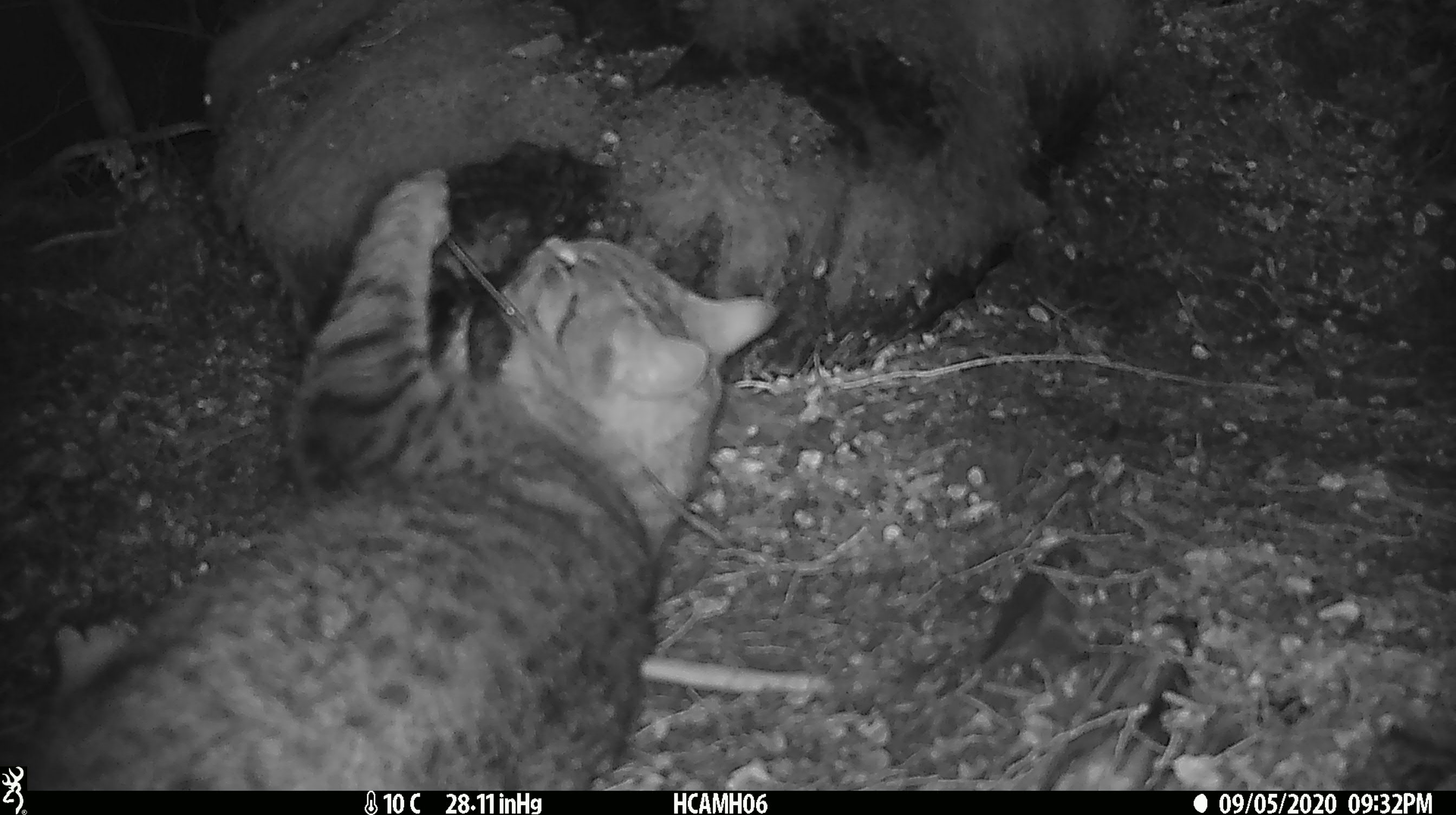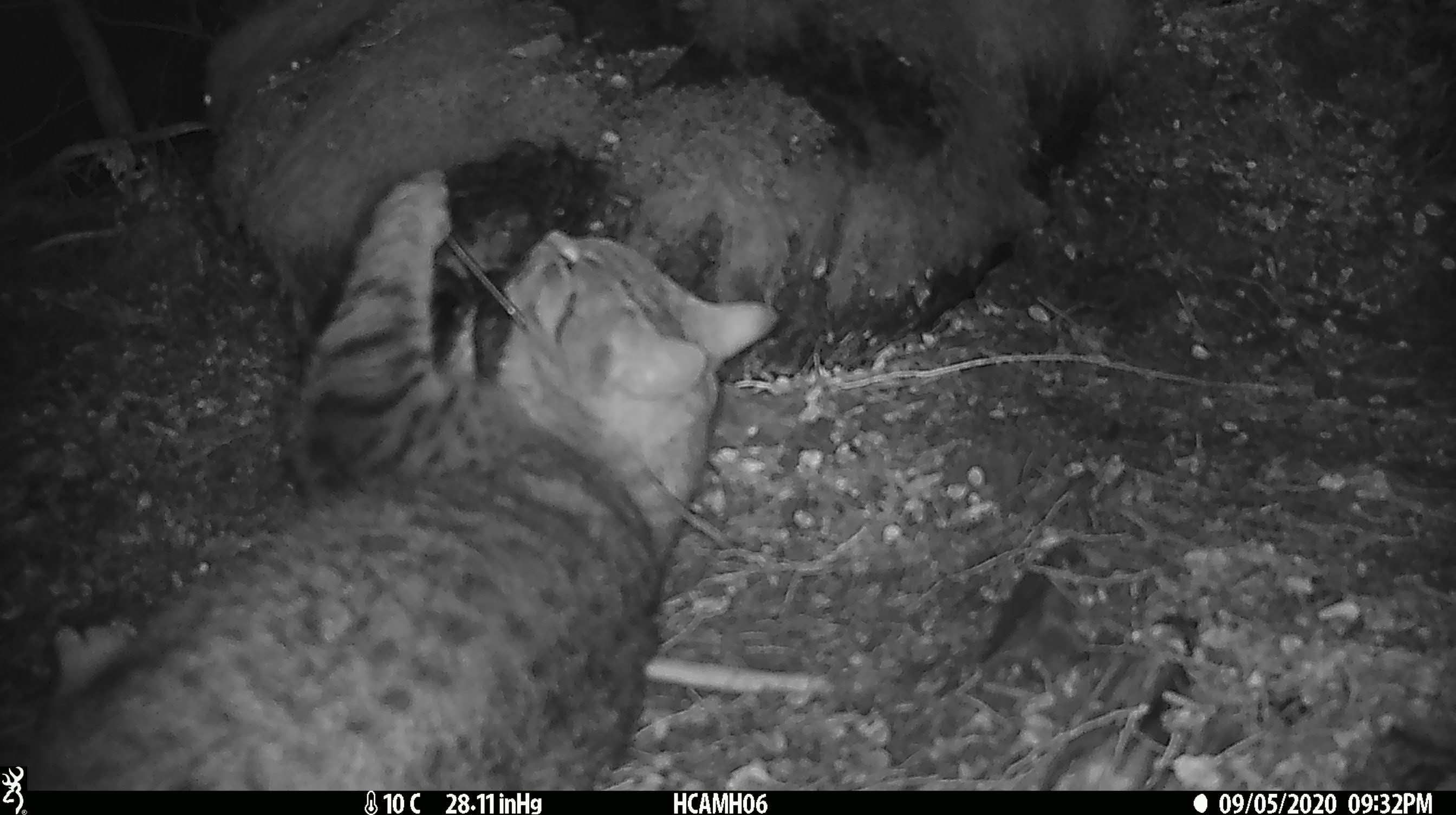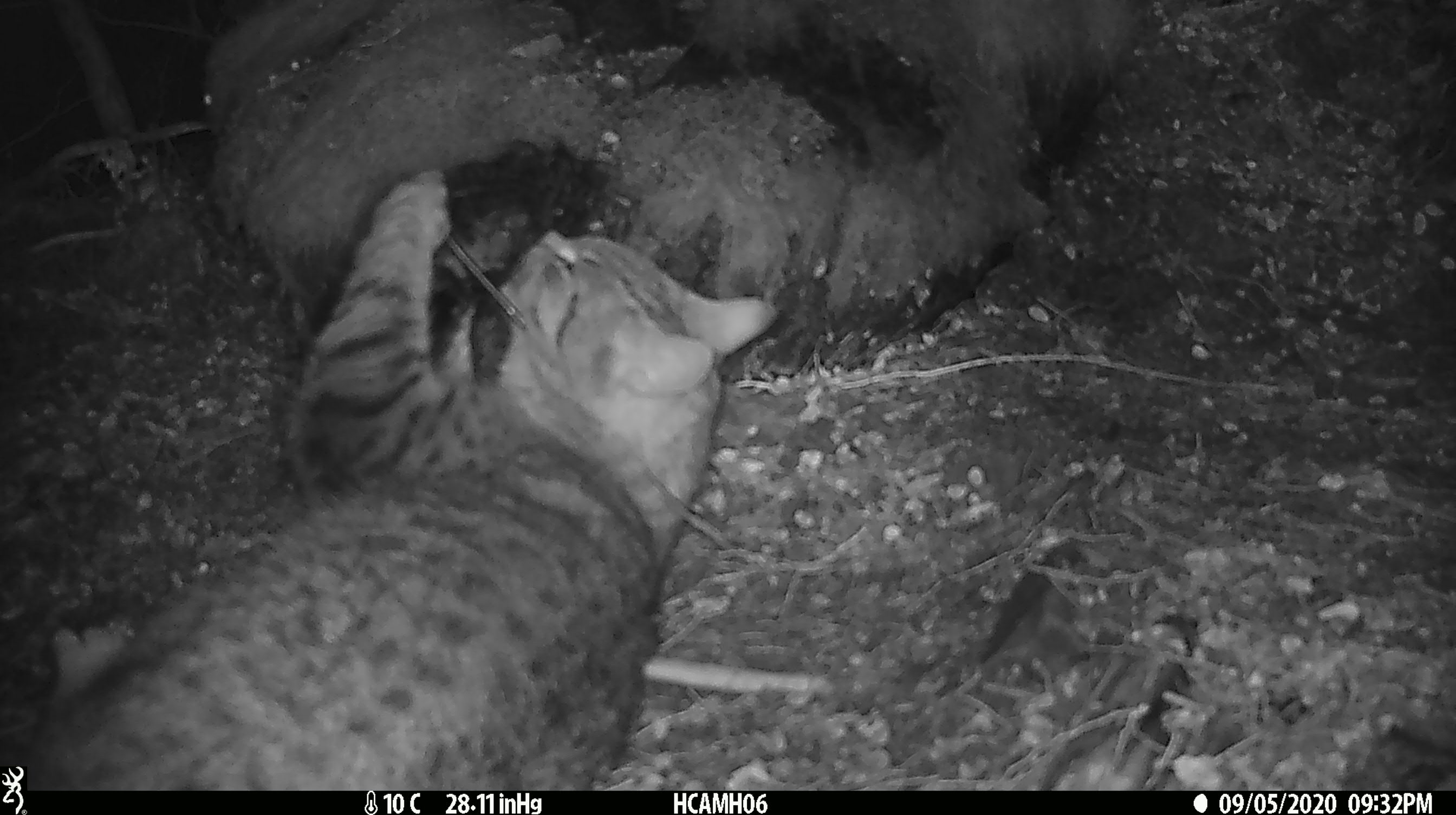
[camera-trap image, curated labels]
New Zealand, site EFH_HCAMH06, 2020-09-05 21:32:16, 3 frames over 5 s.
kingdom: Animalia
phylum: Chordata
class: Mammalia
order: Carnivora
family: Felidae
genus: Felis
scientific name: Felis catus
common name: domestic cat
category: cat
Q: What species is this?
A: Cat (domestic cat) (Felis catus).